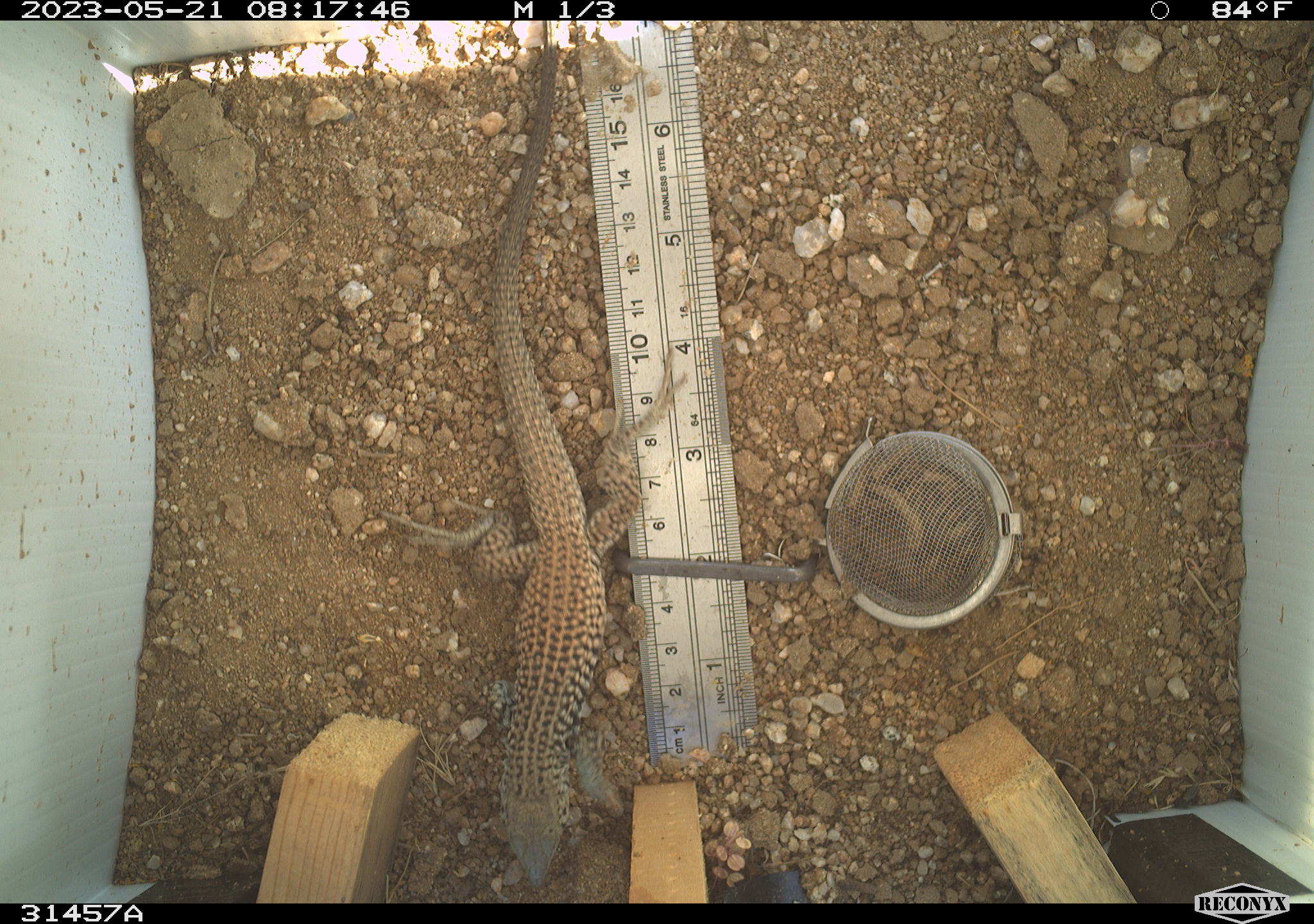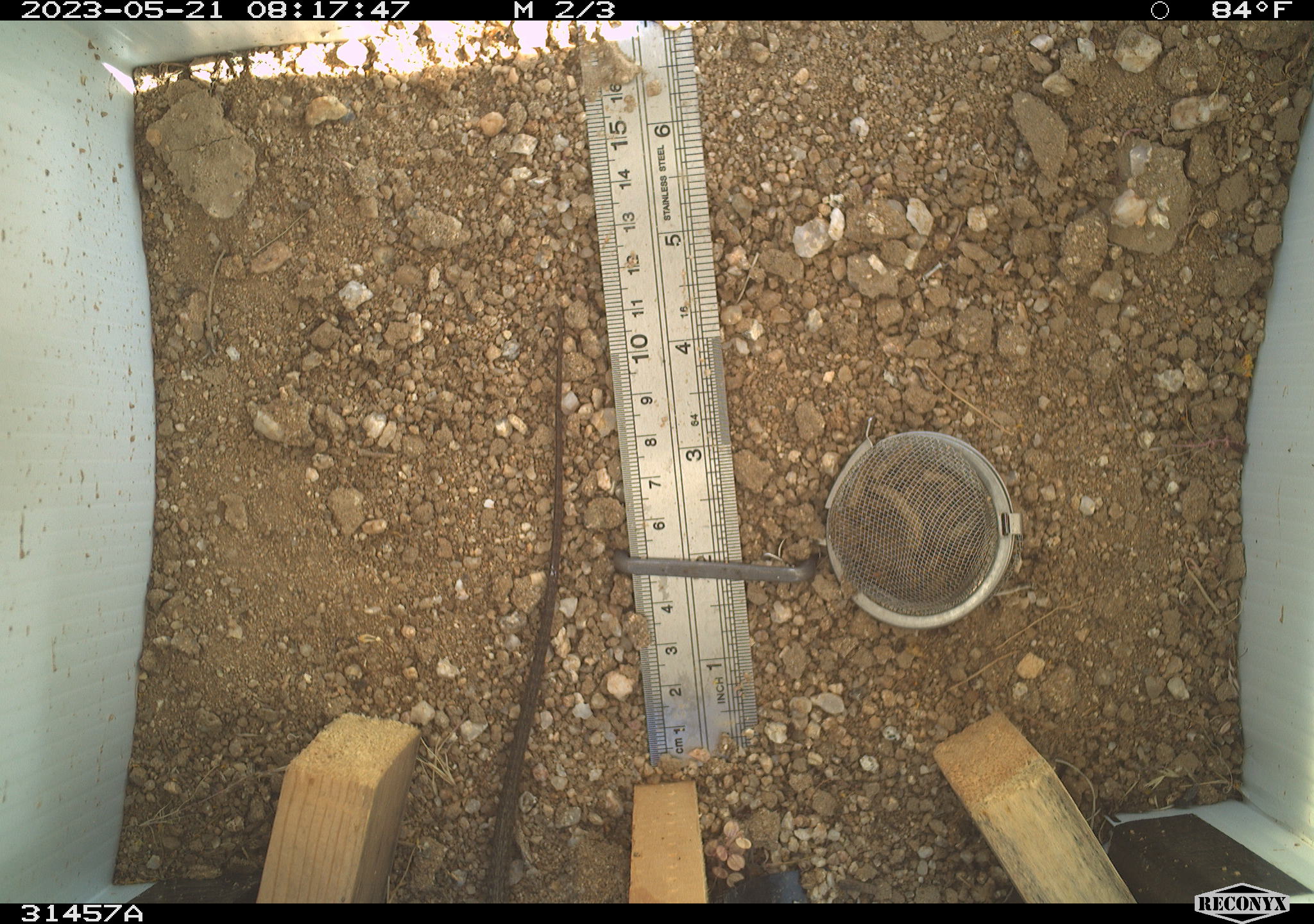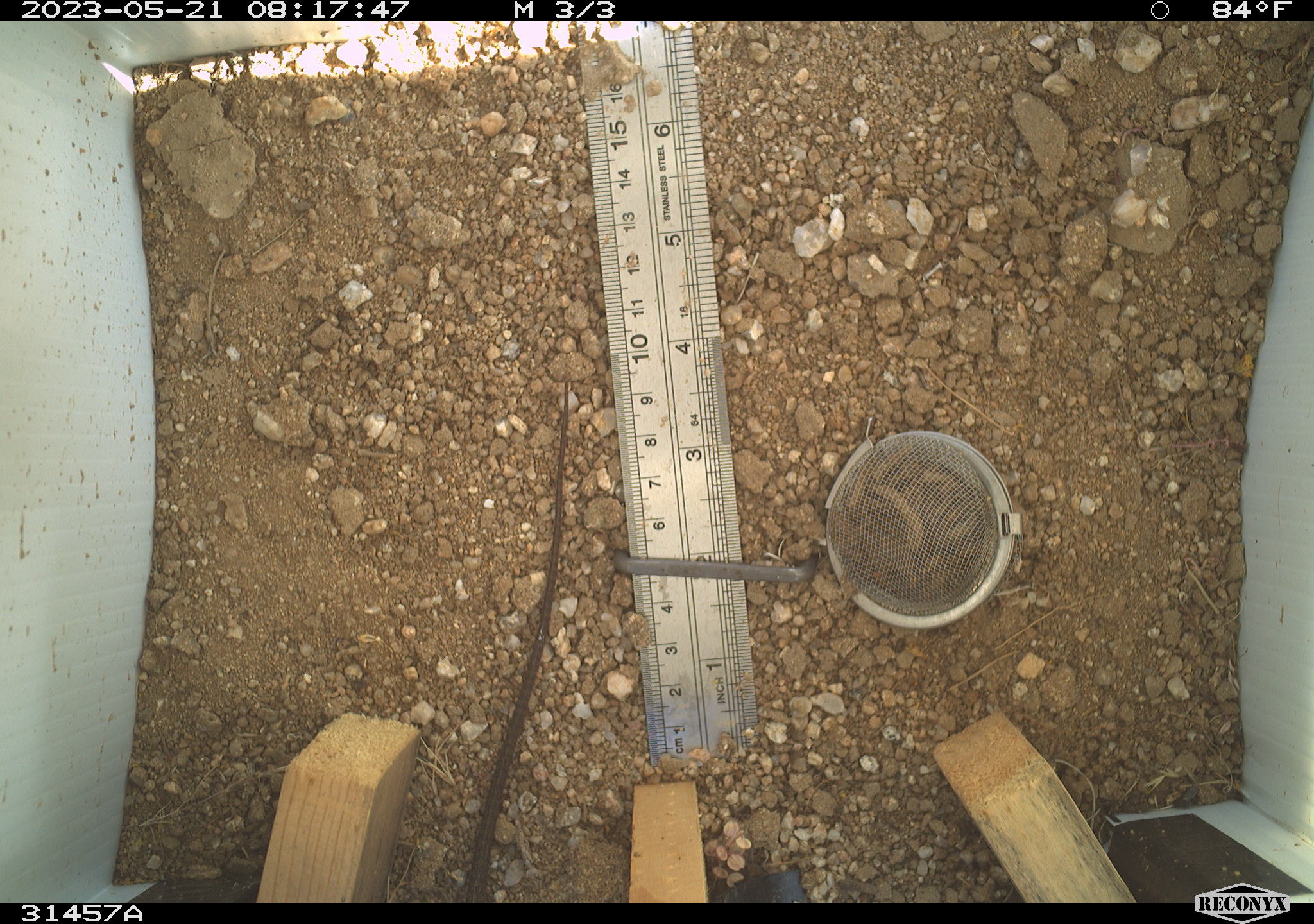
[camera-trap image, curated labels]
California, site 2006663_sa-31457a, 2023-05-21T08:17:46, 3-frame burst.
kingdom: Animalia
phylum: Chordata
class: Reptilia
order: Squamata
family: Teiidae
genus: Aspidoscelis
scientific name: Aspidoscelis tigris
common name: western whiptail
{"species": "western whiptail (Aspidoscelis tigris)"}